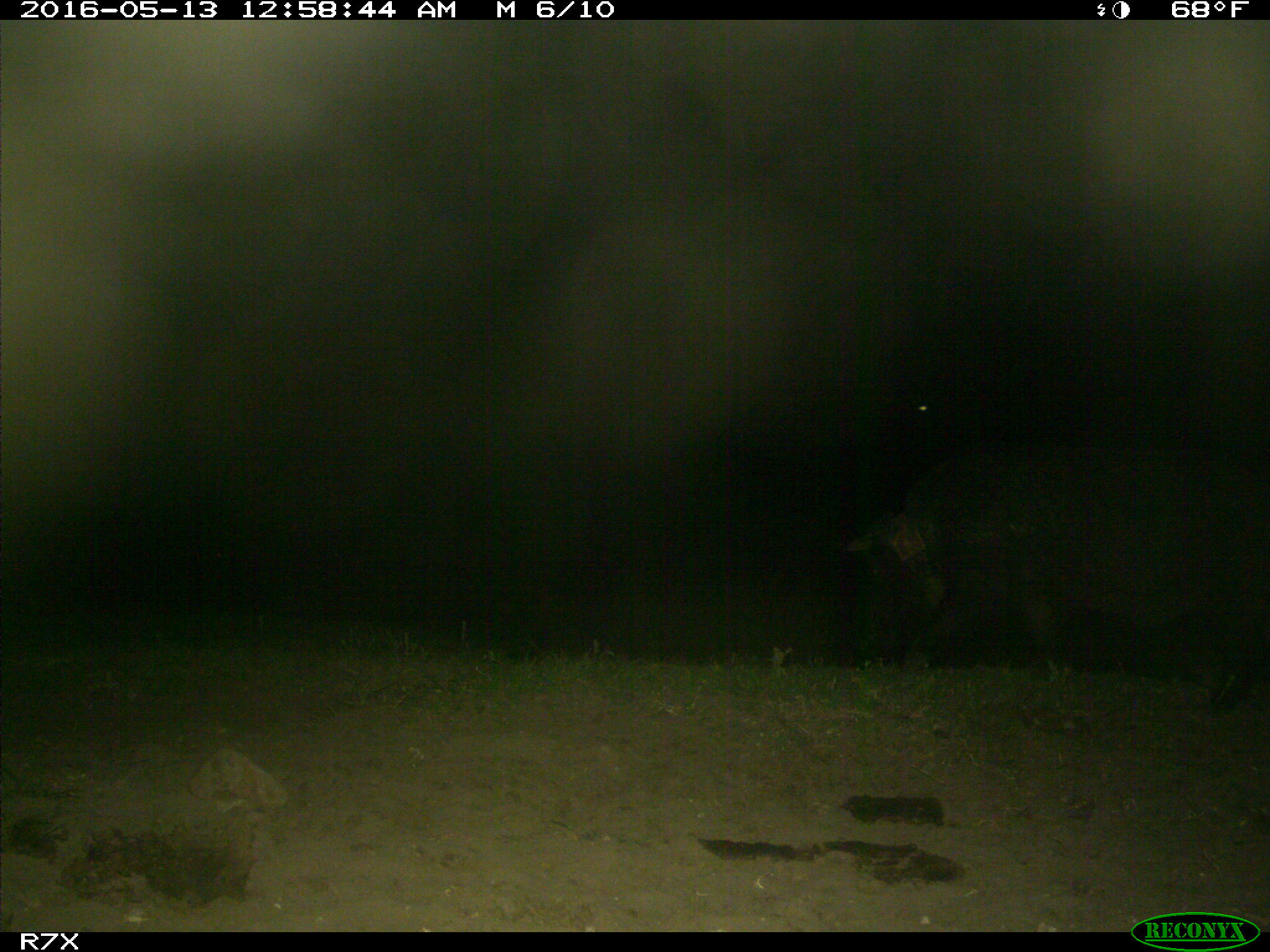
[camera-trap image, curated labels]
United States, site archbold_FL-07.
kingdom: Animalia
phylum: Chordata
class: Mammalia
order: Artiodactyla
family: Suidae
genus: Sus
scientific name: Sus scrofa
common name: wild boar